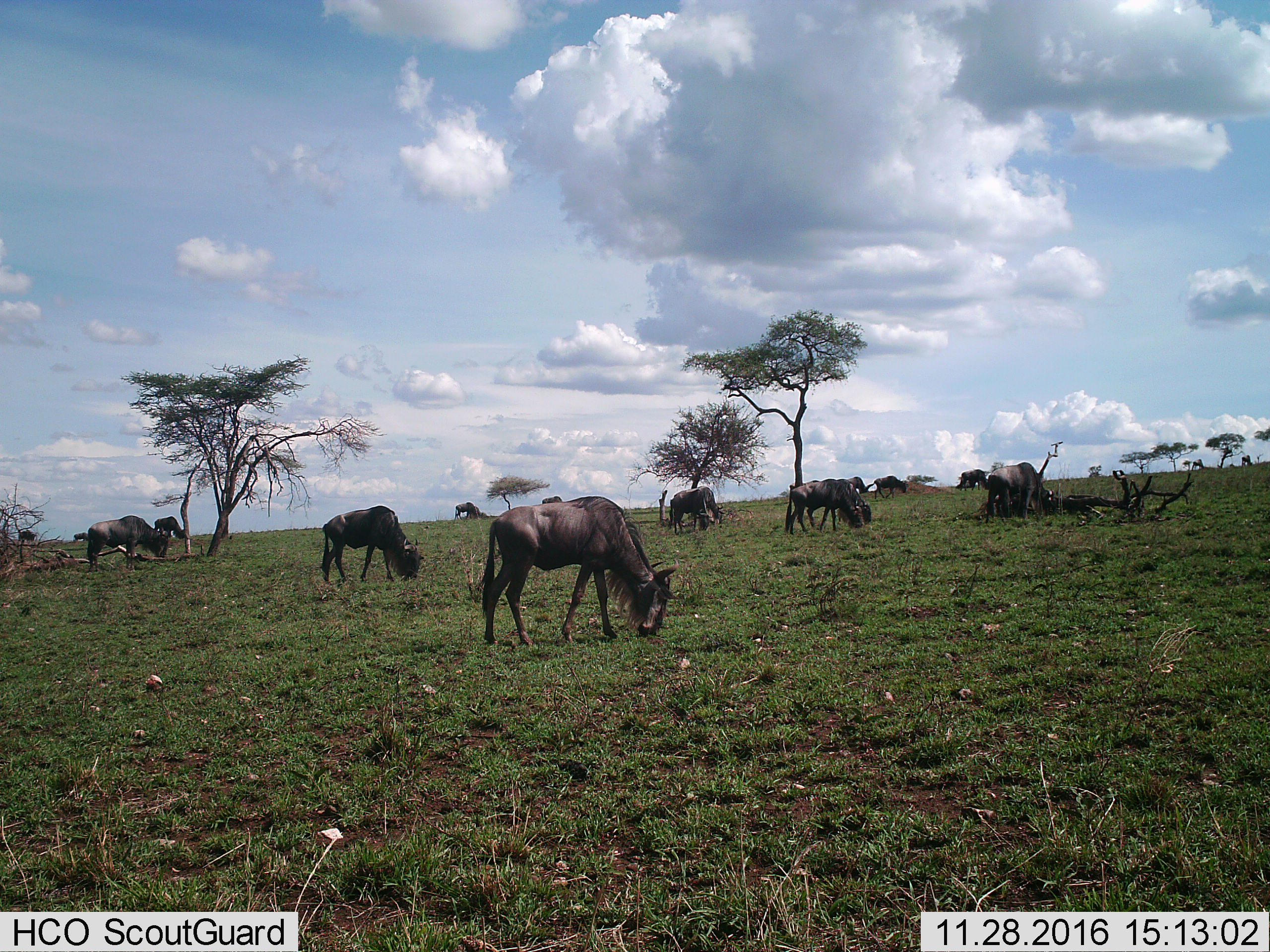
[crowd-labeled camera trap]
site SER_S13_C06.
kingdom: Animalia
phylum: Chordata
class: Mammalia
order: Artiodactyla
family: Bovidae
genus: Connochaetes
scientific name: Connochaetes taurinus taurinus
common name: blue wildebeest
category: wildebeestblue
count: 11-50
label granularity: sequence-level